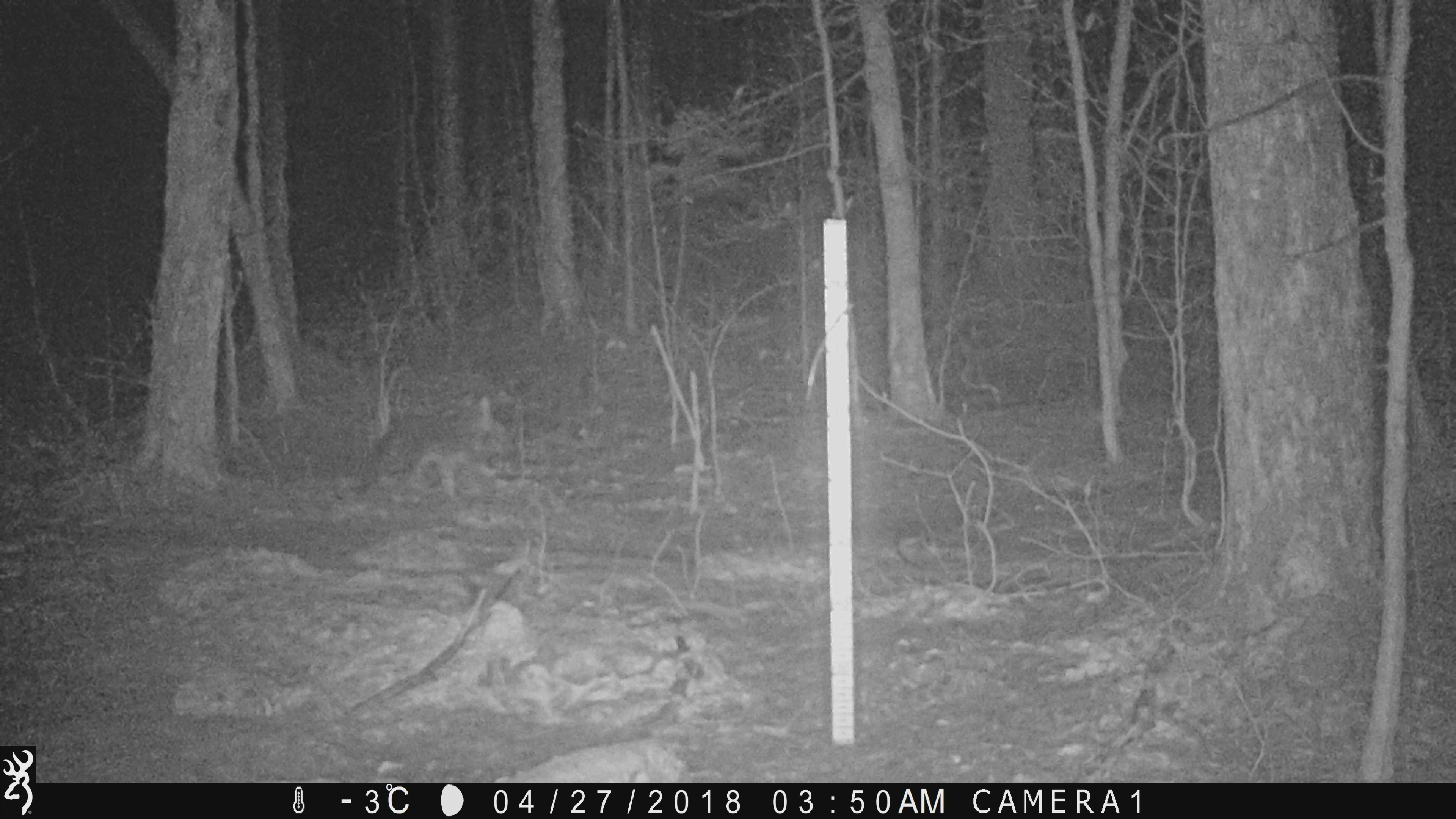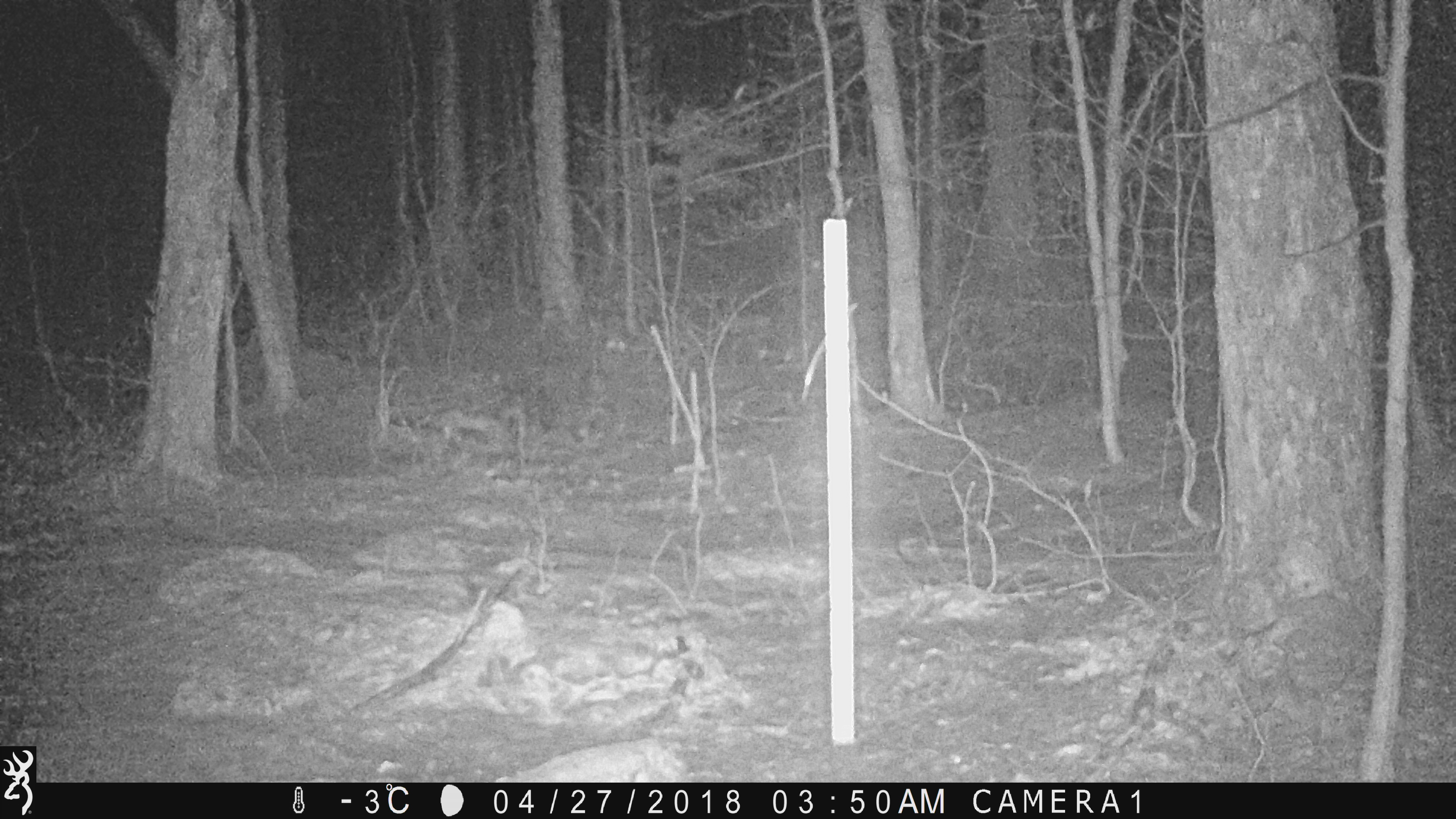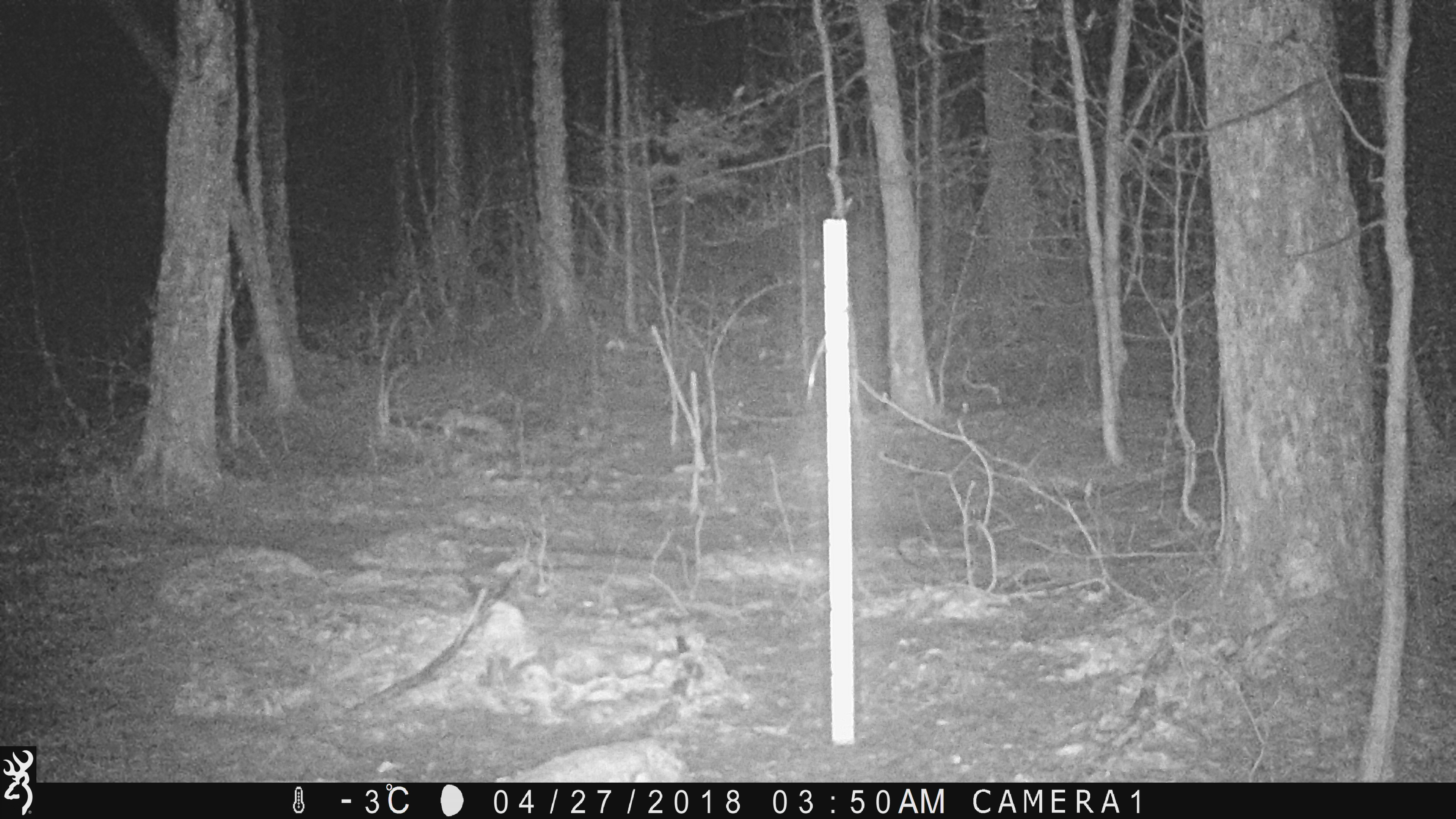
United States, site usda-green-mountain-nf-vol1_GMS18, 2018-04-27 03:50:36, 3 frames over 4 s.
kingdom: Animalia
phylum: Chordata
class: Mammalia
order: Carnivora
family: Canidae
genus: Canis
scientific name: Canis latrans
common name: coyote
Coyote (Canis latrans).